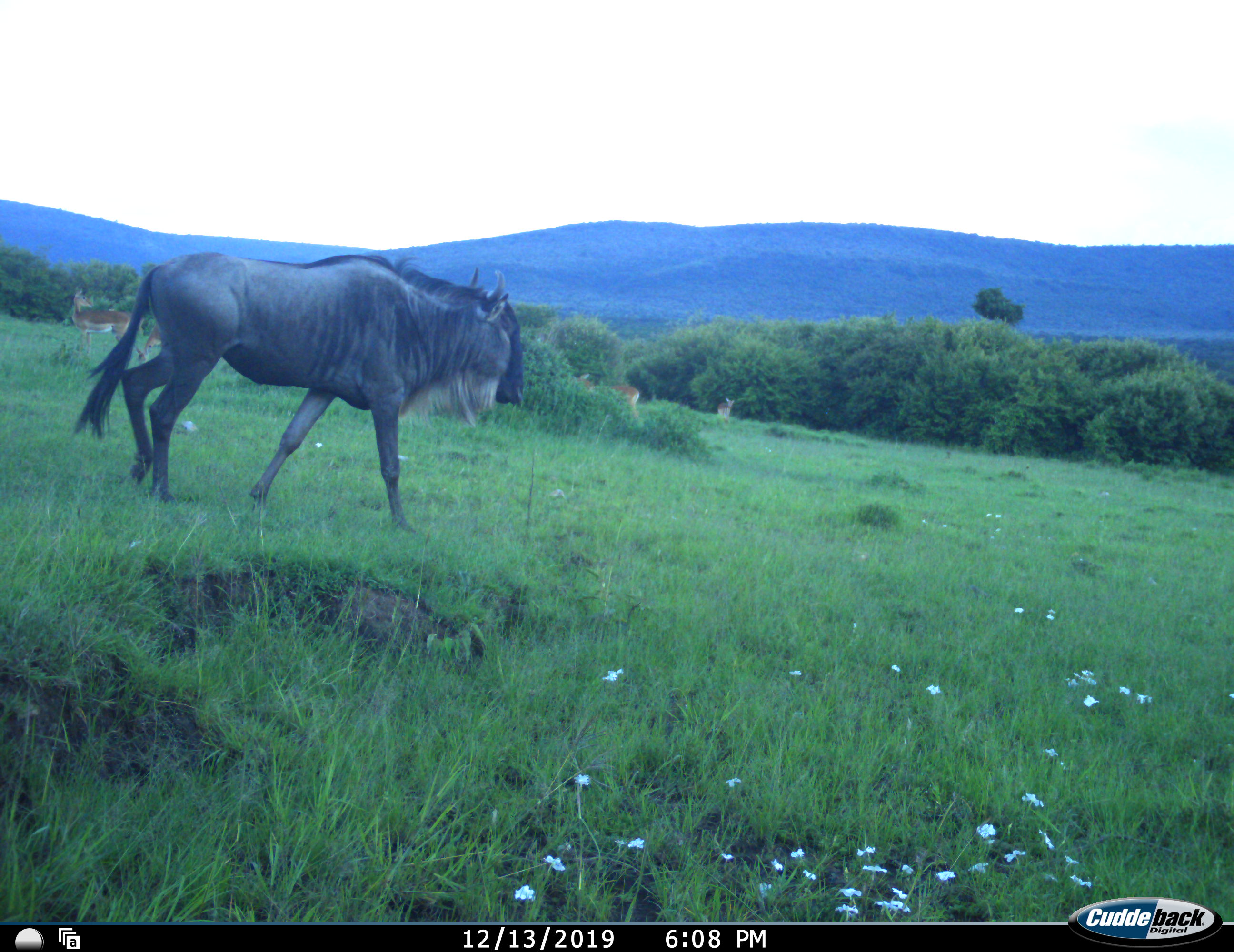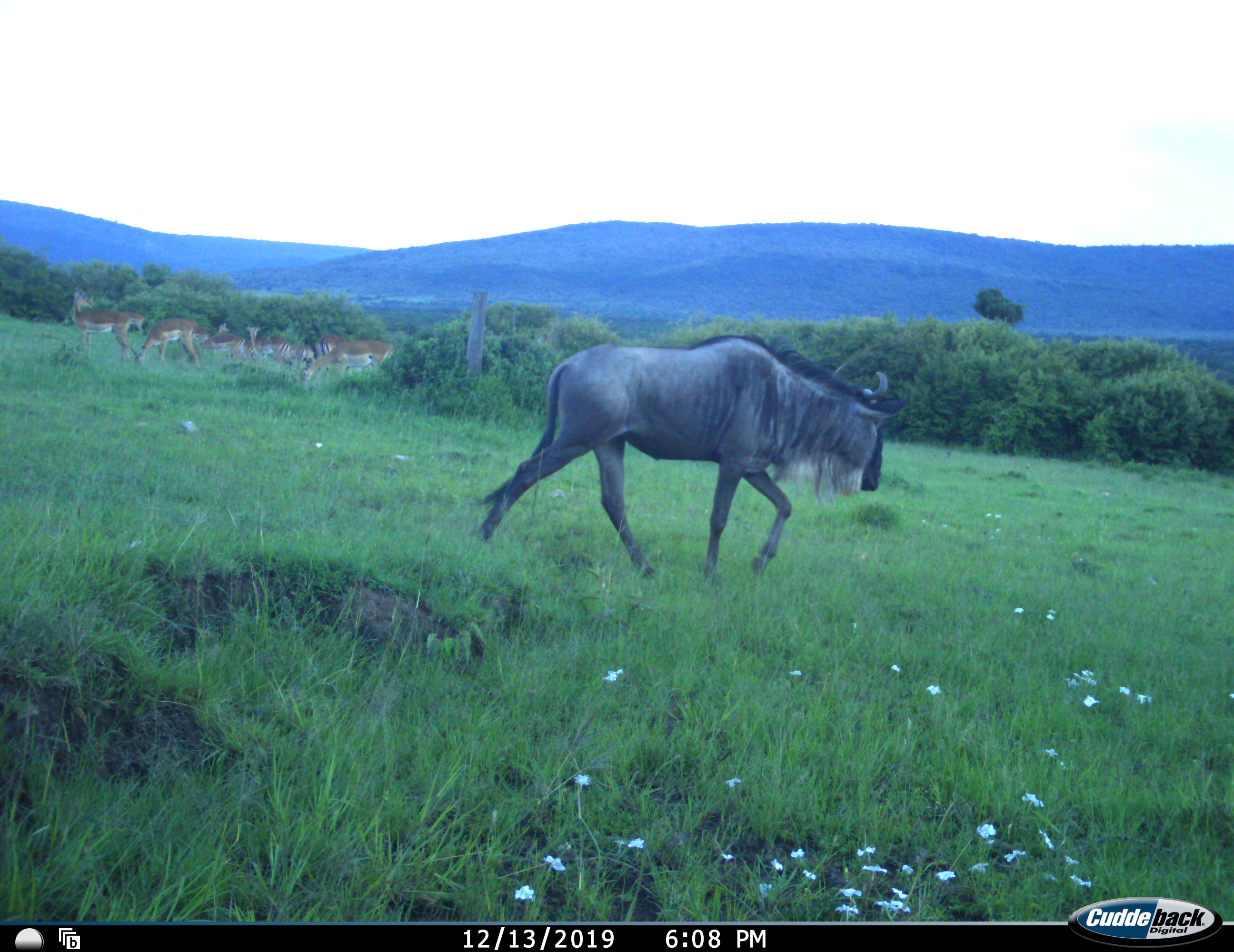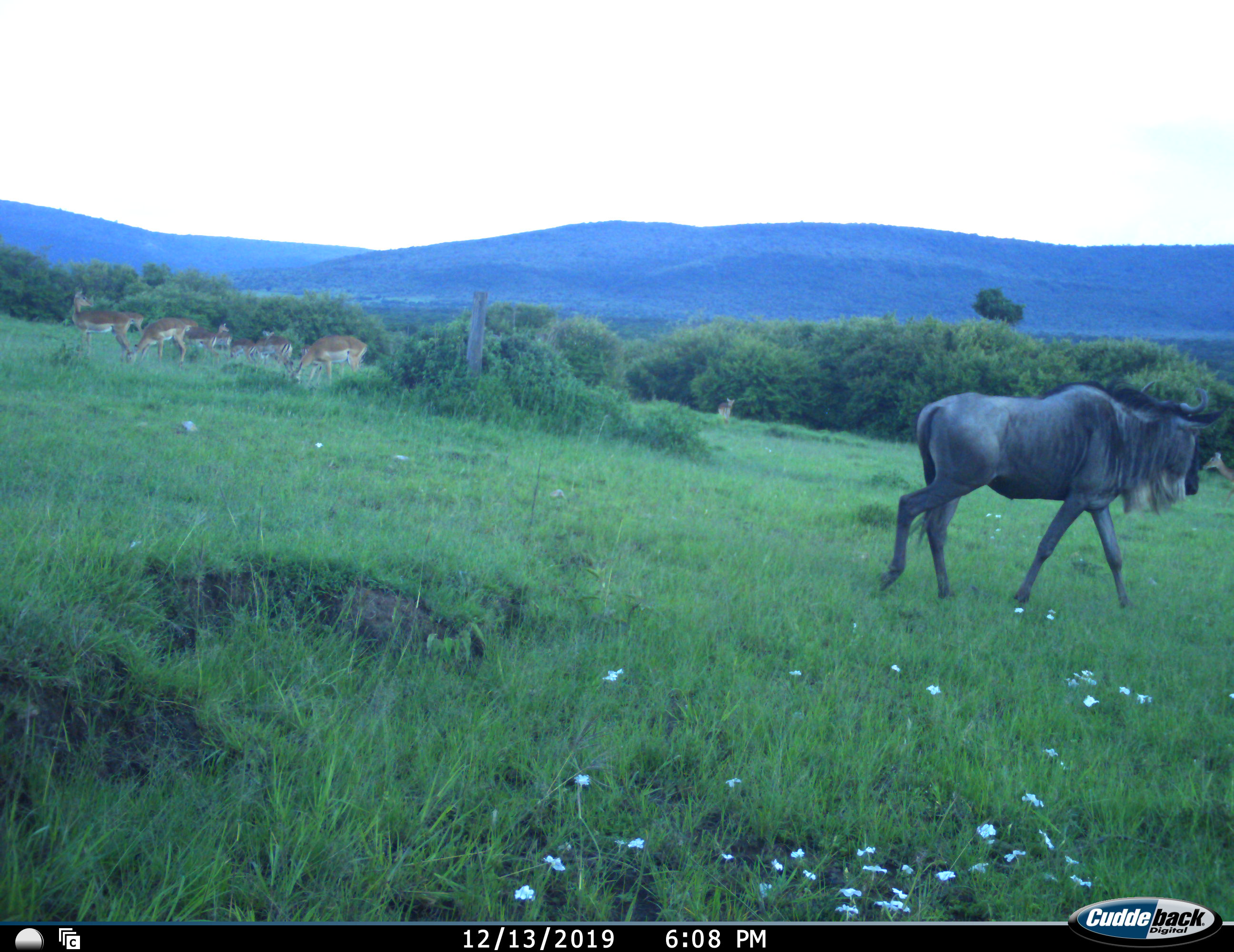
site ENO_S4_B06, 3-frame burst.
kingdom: Animalia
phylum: Chordata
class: Mammalia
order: Artiodactyla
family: Bovidae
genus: Aepyceros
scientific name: Aepyceros melampus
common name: impala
Impala (Aepyceros melampus), count 10. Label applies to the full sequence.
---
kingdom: Animalia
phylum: Chordata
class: Mammalia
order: Artiodactyla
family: Bovidae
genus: Connochaetes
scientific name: Connochaetes taurinus taurinus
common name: blue wildebeest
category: wildebeestblue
Wildebeestblue (blue wildebeest) (Connochaetes taurinus taurinus), count 1. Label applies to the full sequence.